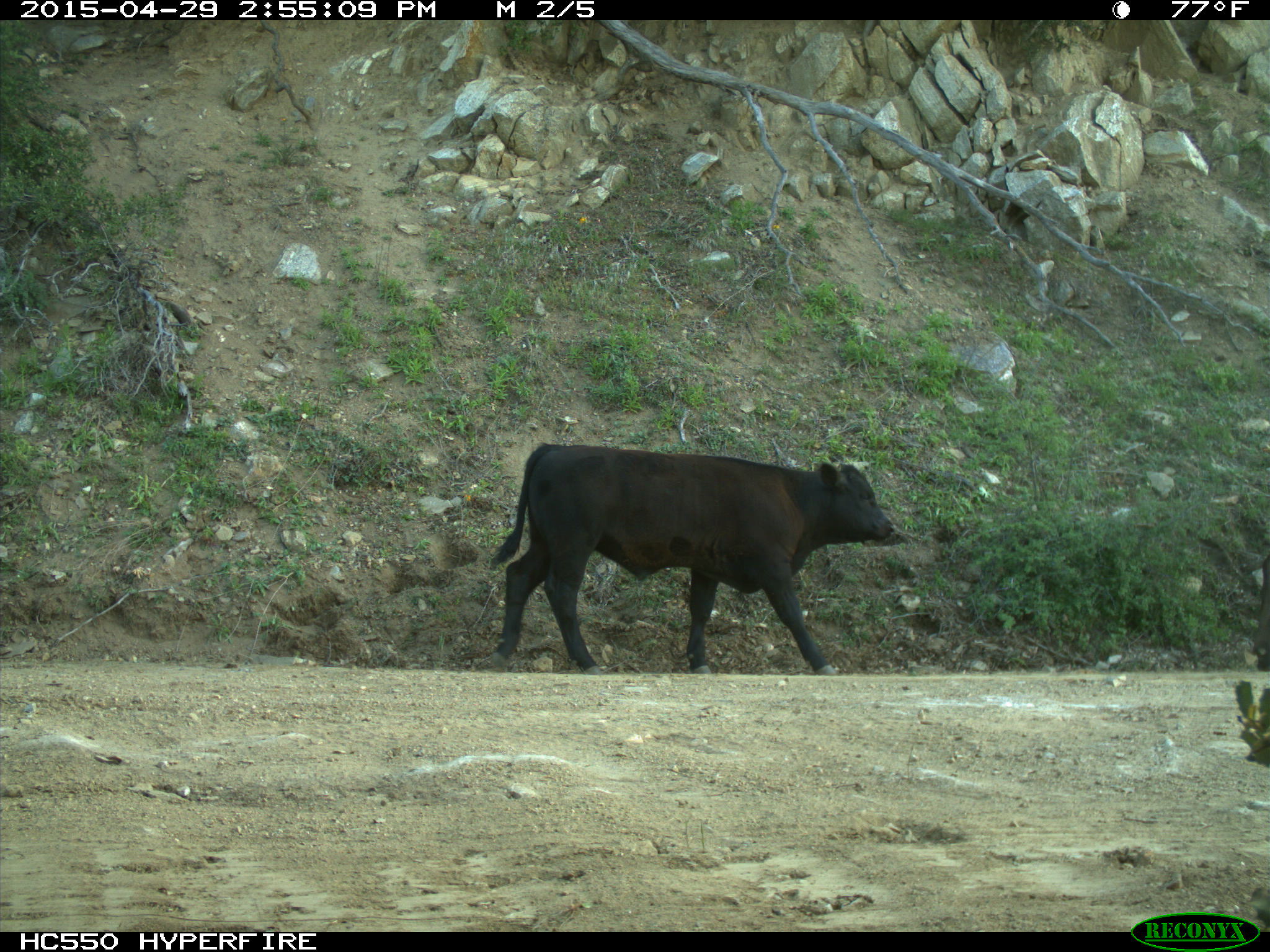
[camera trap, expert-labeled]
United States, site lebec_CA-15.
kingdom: Animalia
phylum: Chordata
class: Mammalia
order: Artiodactyla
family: Bovidae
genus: Bos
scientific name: Bos taurus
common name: domestic cow